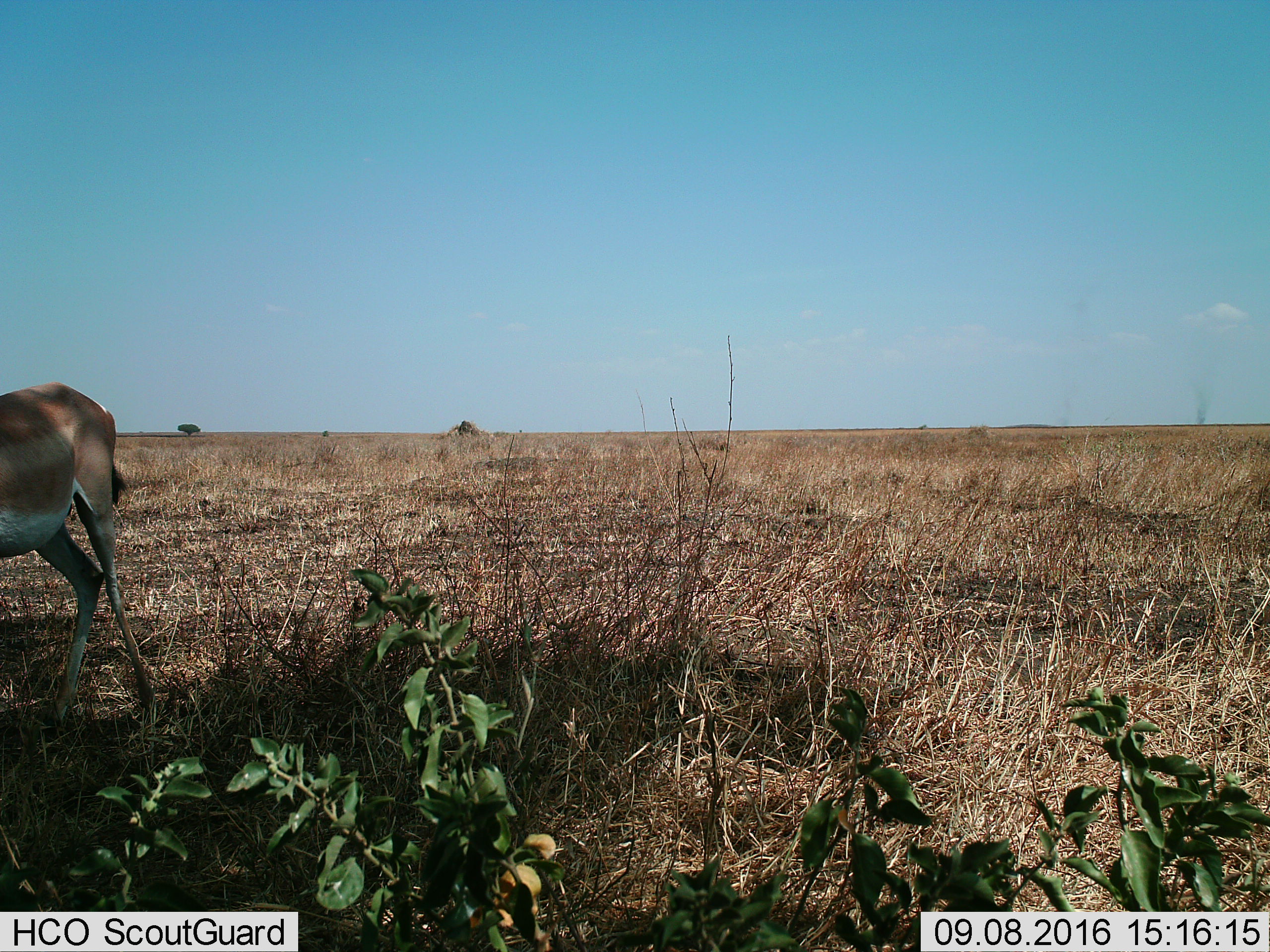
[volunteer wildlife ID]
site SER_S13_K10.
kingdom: Animalia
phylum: Chordata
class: Mammalia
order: Artiodactyla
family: Bovidae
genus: Nanger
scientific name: Nanger granti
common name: grant's gazelle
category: gazellegrants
Gazellegrants (grant's gazelle) (Nanger granti), count 1. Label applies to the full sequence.